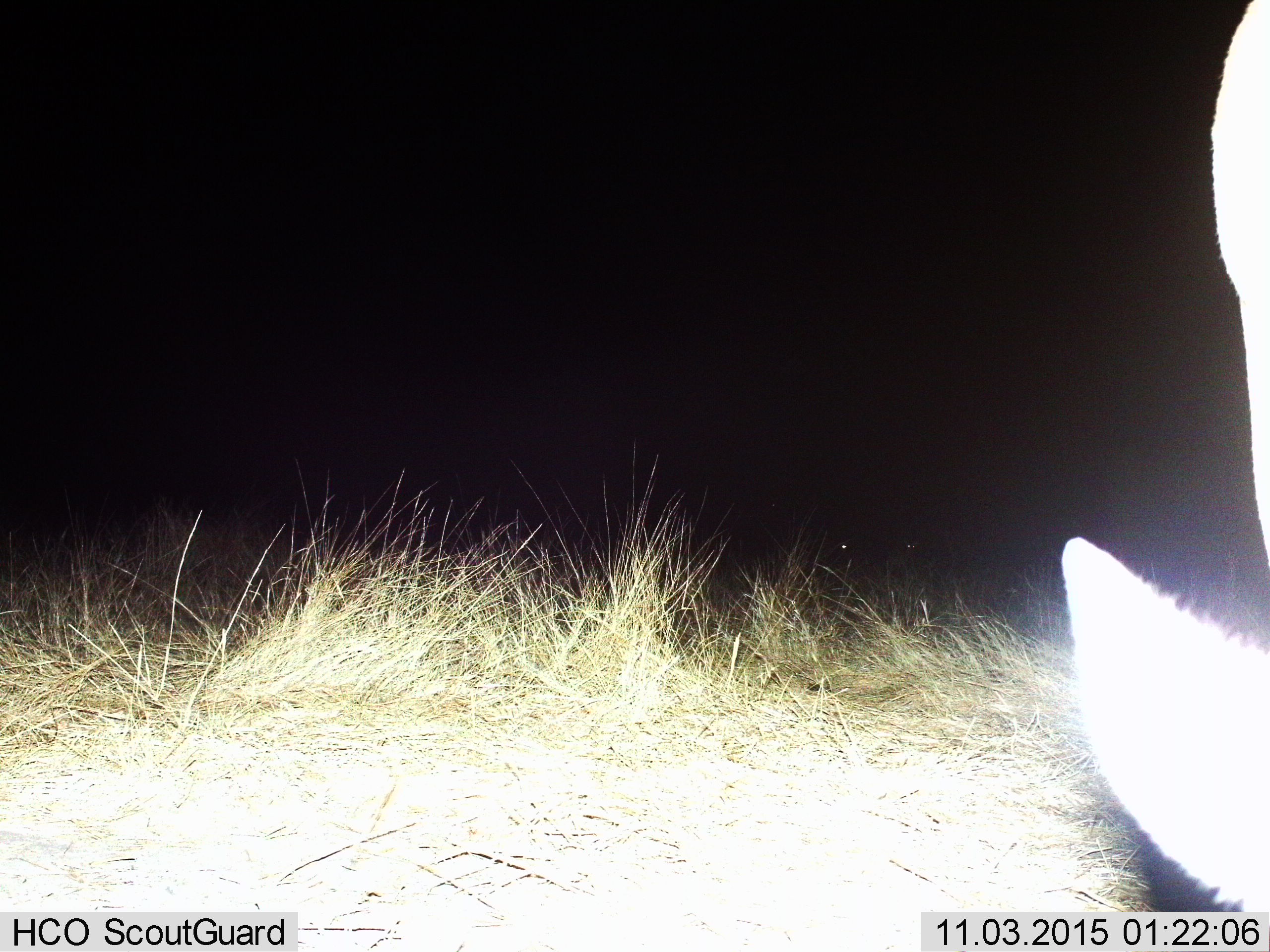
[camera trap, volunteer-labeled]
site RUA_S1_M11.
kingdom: Animalia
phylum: Chordata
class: Mammalia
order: Artiodactyla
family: Bovidae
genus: Aepyceros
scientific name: Aepyceros melampus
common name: impala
Impala (Aepyceros melampus), count 1. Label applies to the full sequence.